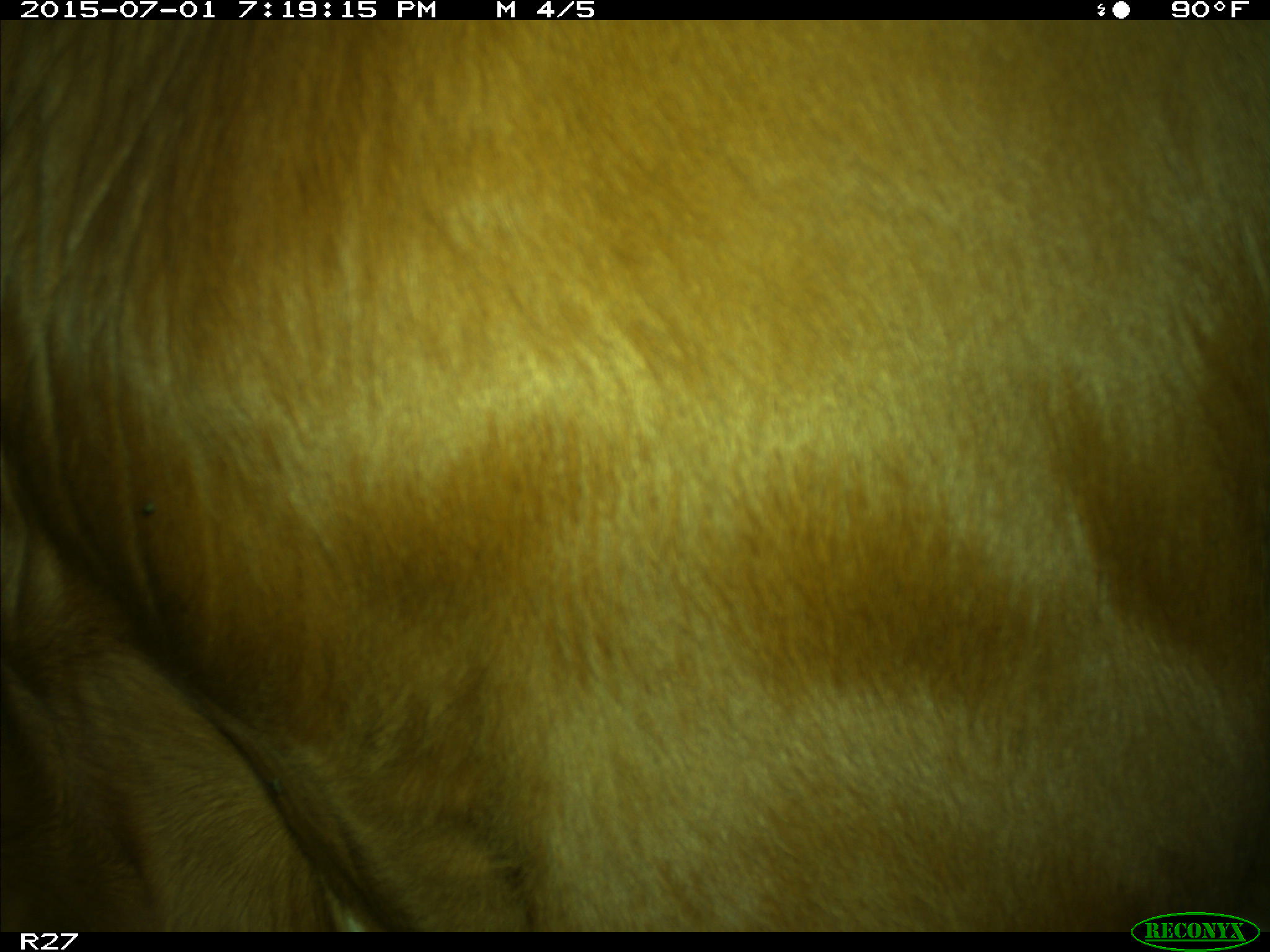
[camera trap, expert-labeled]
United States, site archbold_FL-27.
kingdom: Animalia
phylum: Chordata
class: Mammalia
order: Artiodactyla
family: Bovidae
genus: Bos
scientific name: Bos taurus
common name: domestic cow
Bos taurus (domestic cow).